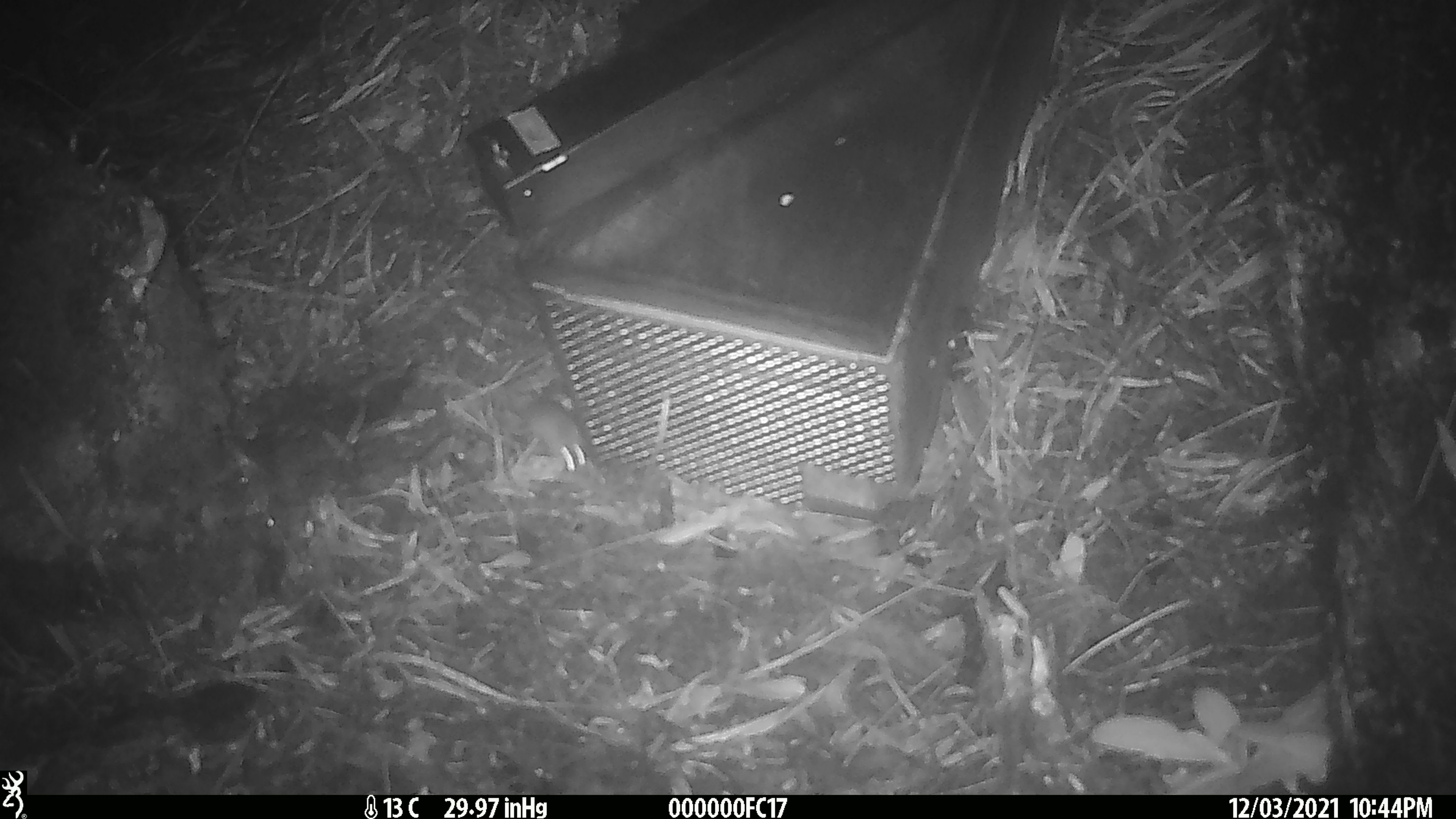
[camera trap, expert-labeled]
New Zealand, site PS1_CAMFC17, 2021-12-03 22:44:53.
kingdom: Animalia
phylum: Chordata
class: Mammalia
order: Rodentia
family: Muridae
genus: Mus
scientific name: Mus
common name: mouse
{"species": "mouse (Mus)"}